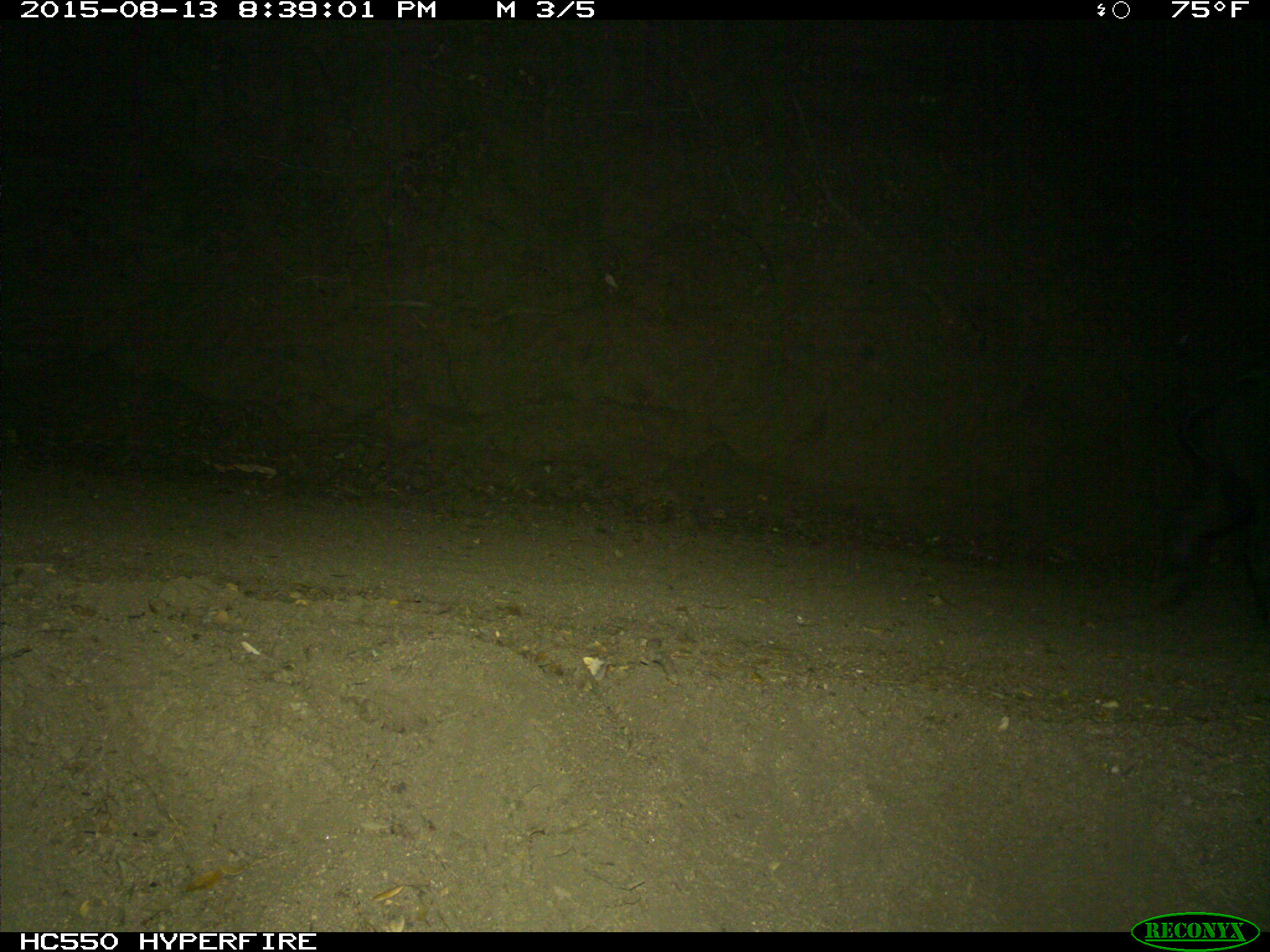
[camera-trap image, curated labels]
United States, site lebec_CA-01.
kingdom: Animalia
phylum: Chordata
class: Mammalia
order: Artiodactyla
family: Suidae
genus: Sus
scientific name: Sus scrofa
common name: wild boar